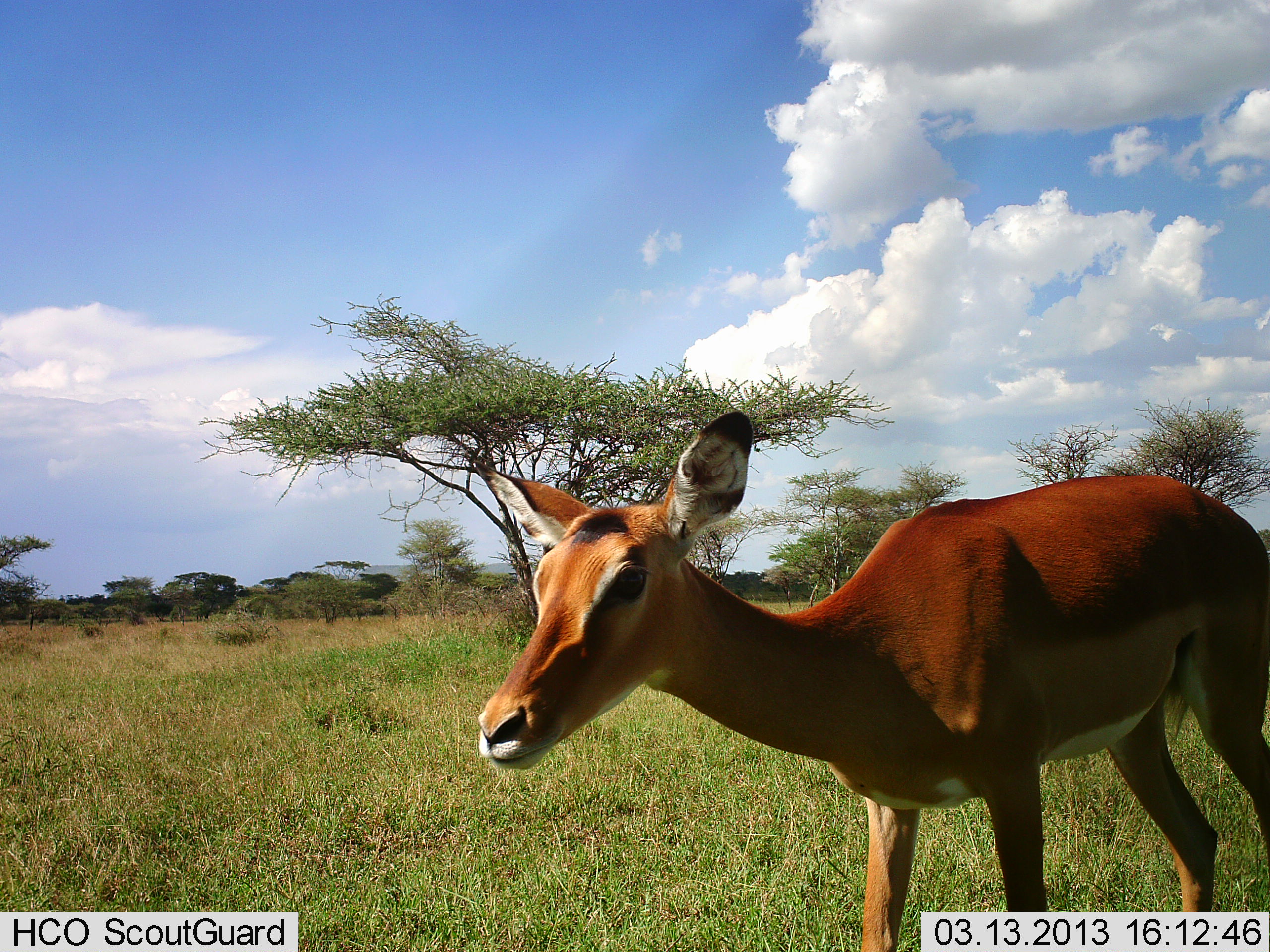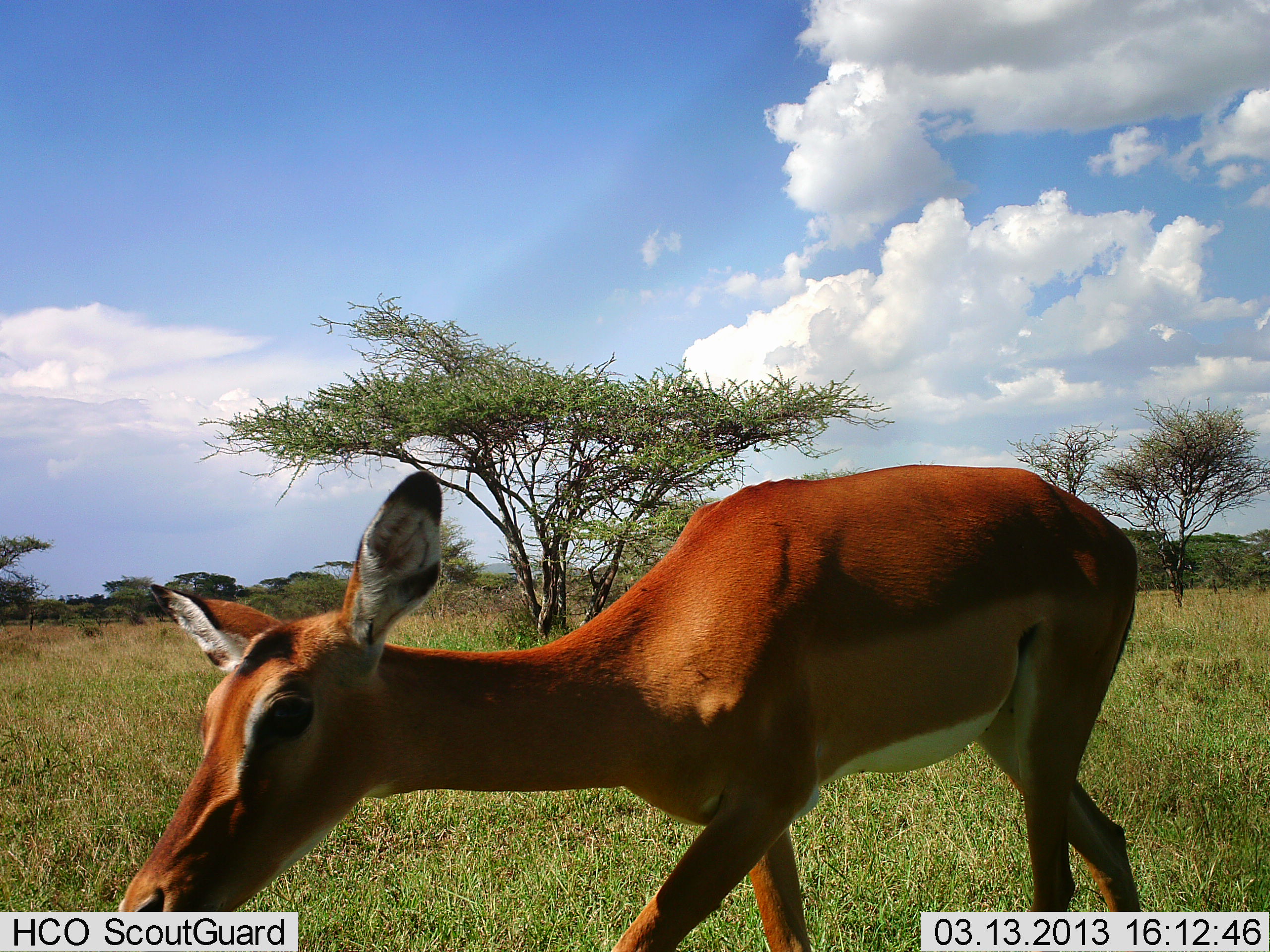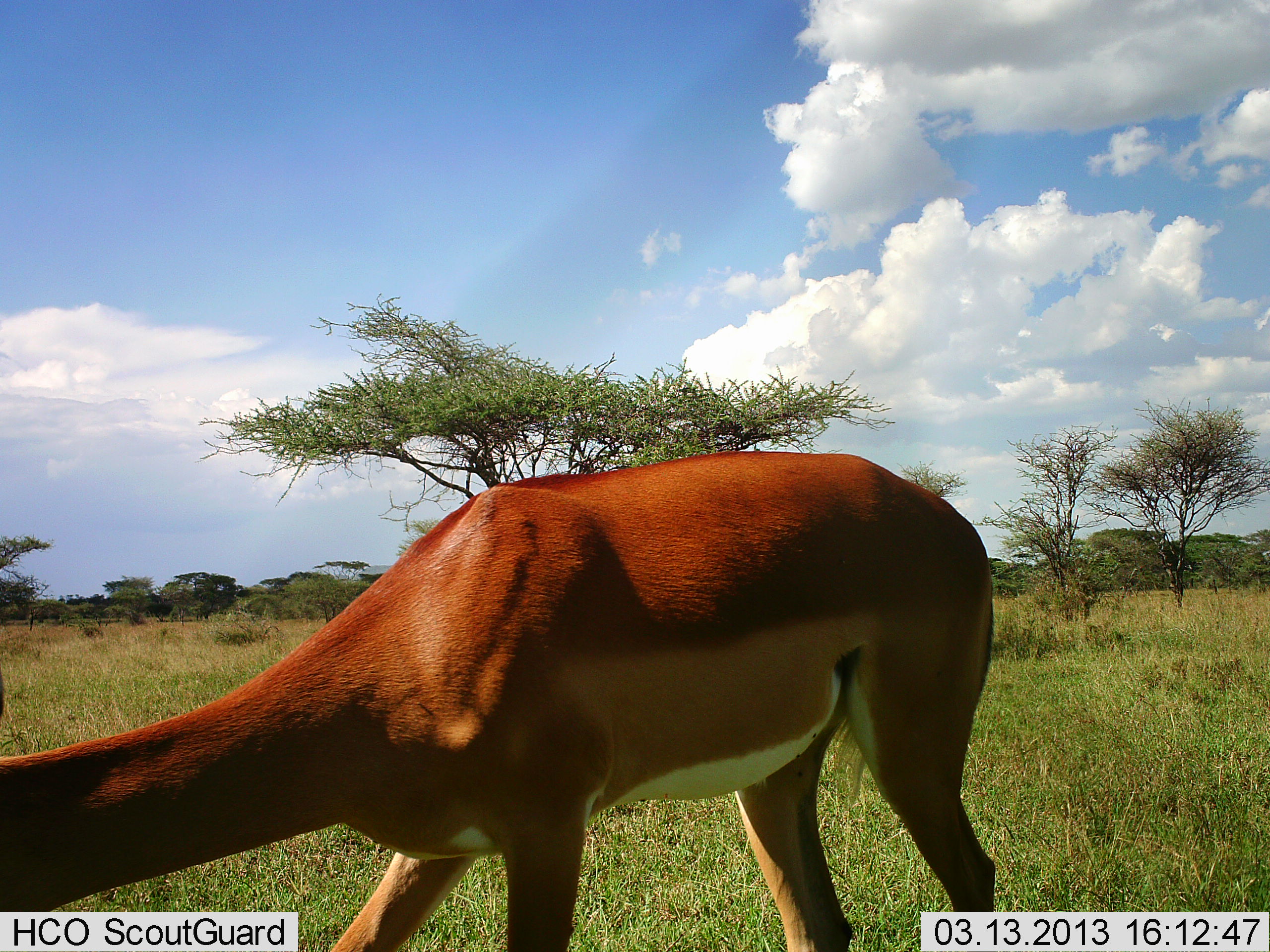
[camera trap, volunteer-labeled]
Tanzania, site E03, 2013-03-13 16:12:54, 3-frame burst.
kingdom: Animalia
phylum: Chordata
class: Mammalia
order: Artiodactyla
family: Bovidae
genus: Aepyceros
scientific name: Aepyceros melampus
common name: impala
Impala (Aepyceros melampus), count 1. Behavior (volunteer vote fractions): standing 9%, resting 0%, moving 91%, interacting 0%. Young present (vote fraction): 6%. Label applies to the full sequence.